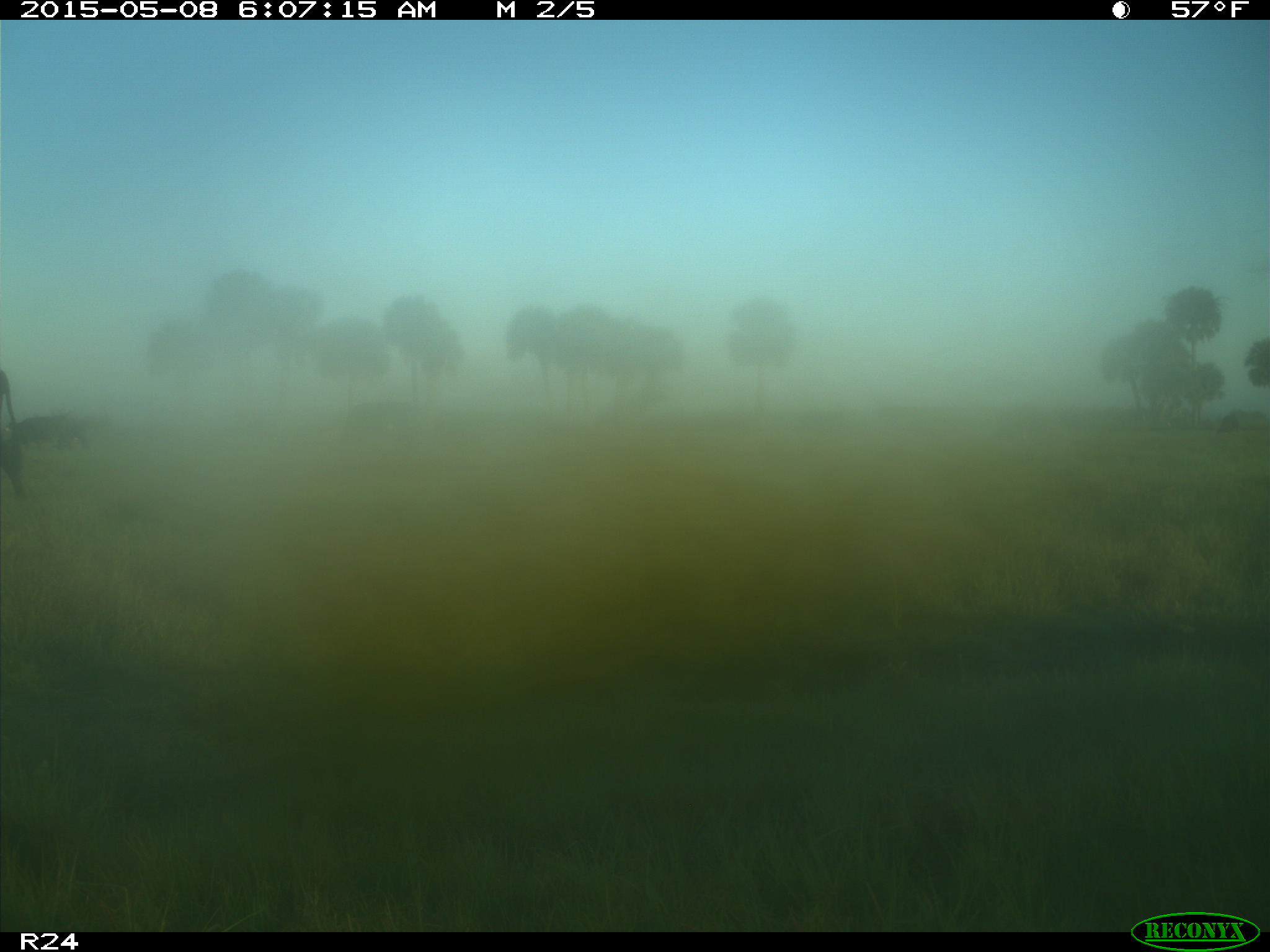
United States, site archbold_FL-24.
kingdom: Animalia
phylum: Chordata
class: Mammalia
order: Artiodactyla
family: Bovidae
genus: Bos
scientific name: Bos taurus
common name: domestic cow